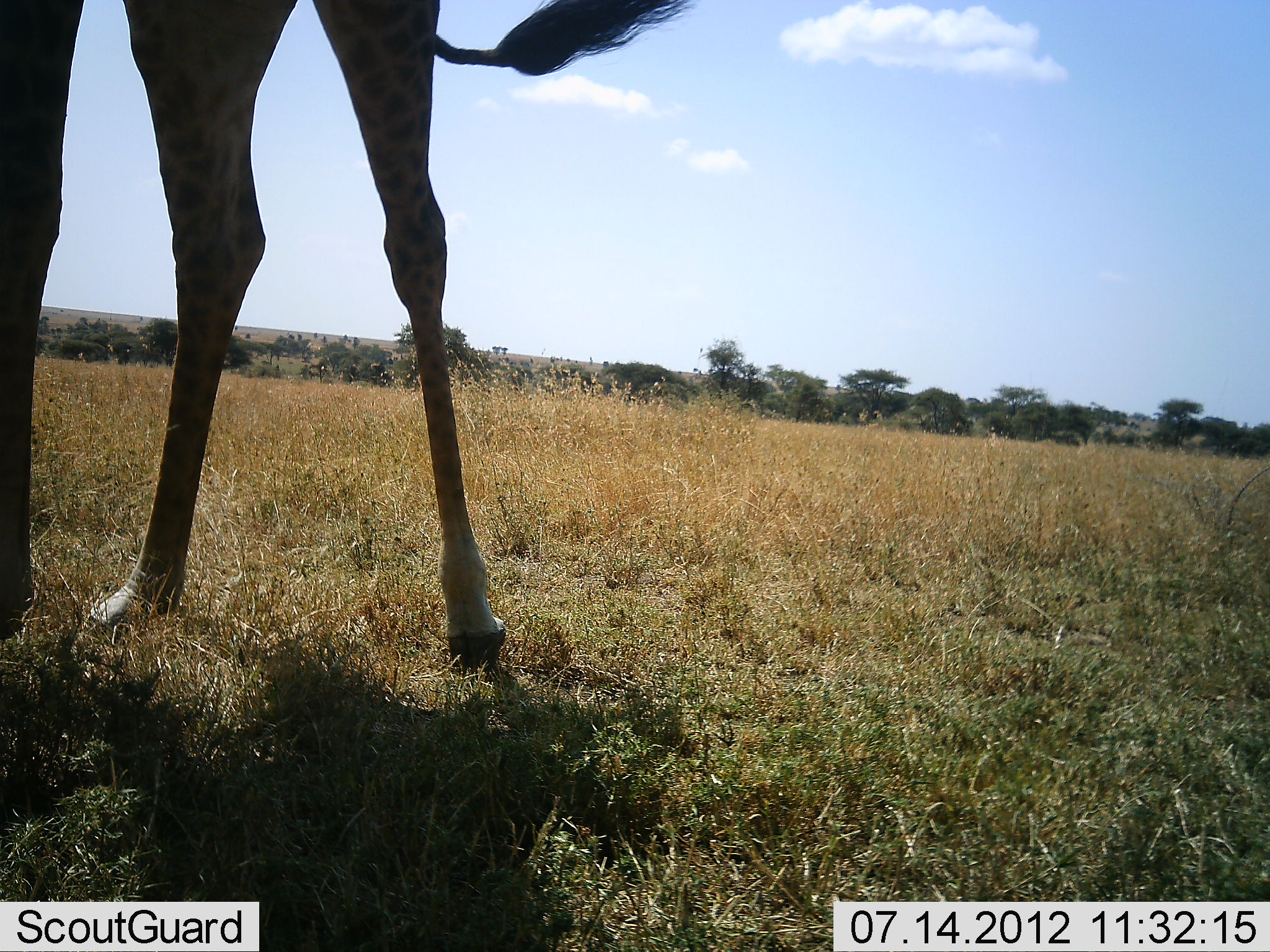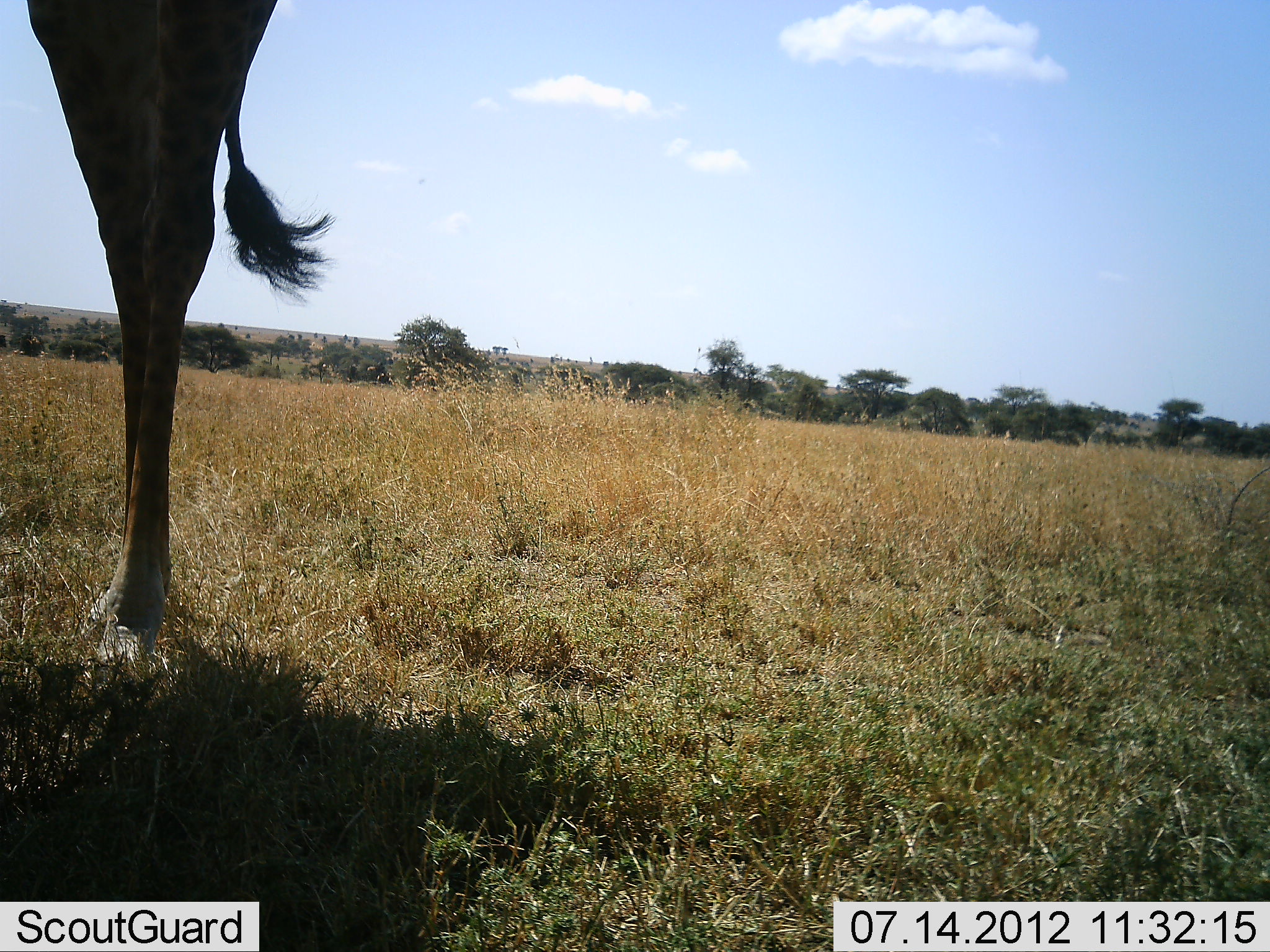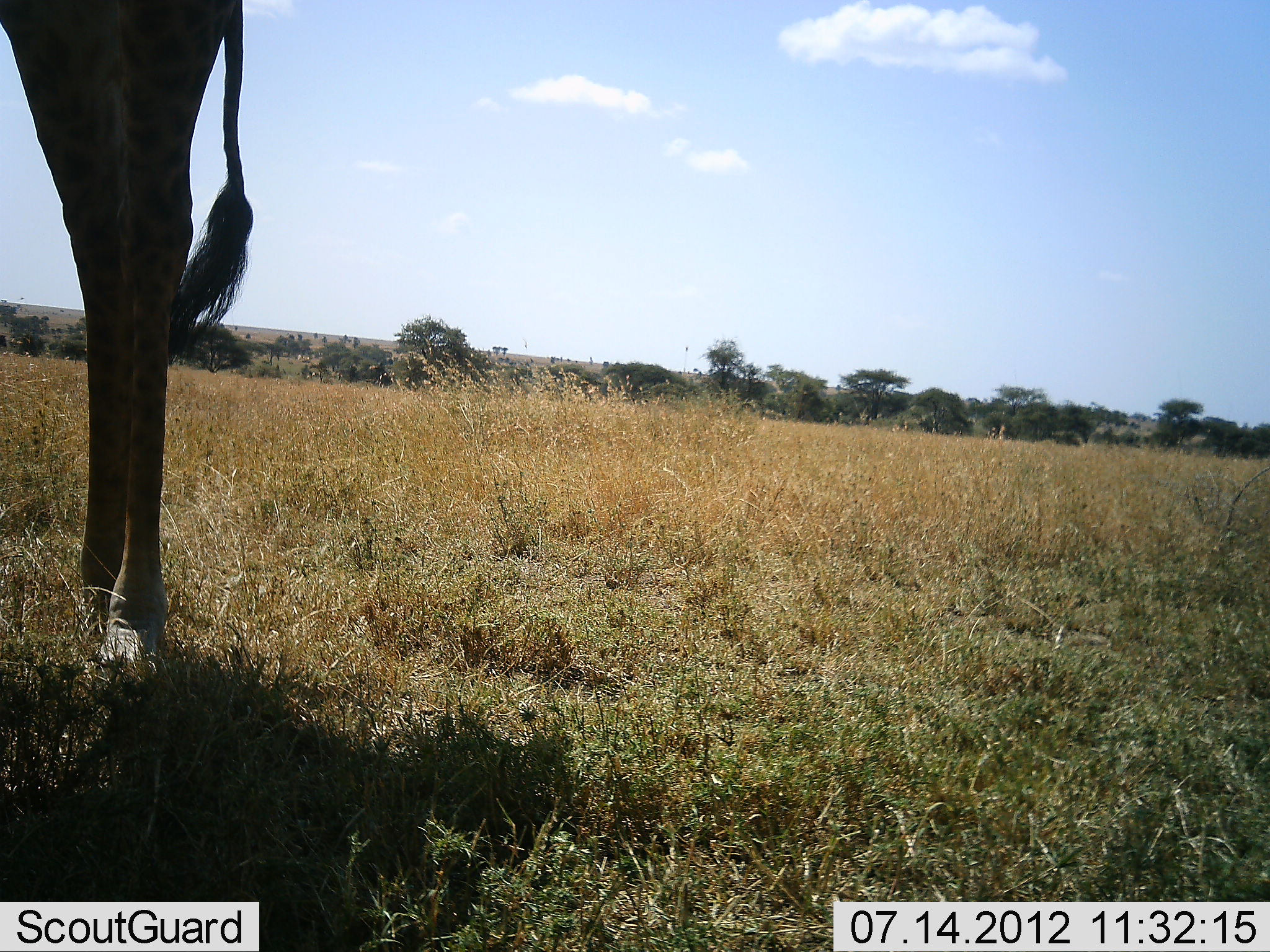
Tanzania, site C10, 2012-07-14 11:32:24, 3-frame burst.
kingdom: Animalia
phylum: Chordata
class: Mammalia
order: Artiodactyla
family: Giraffidae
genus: Giraffa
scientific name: Giraffa camelopardalis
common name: giraffe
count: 1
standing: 20%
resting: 0%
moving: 80%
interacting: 0%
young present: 0%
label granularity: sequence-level